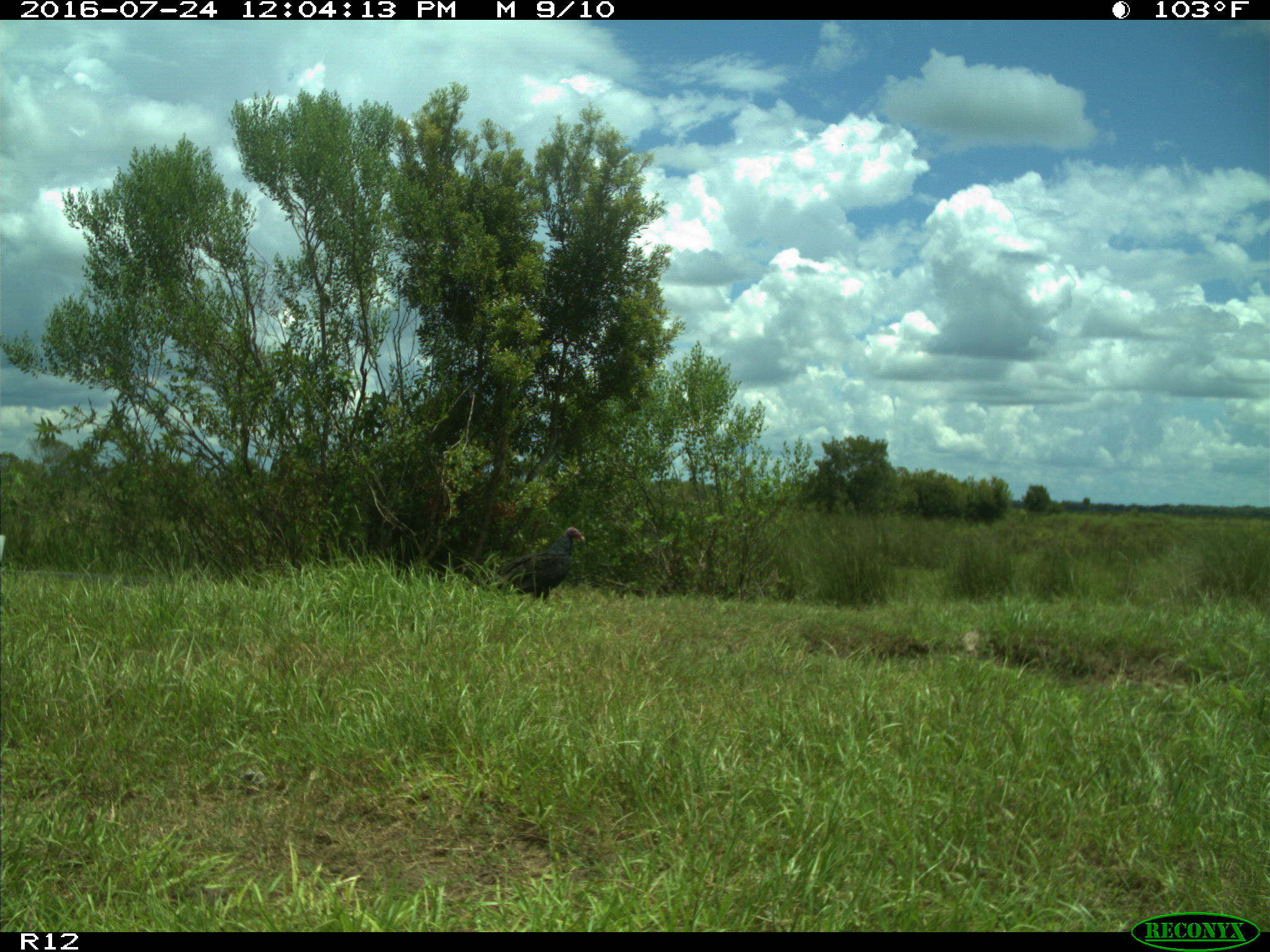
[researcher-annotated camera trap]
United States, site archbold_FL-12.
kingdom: Animalia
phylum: Chordata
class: Aves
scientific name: Aves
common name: birds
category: unidentified bird